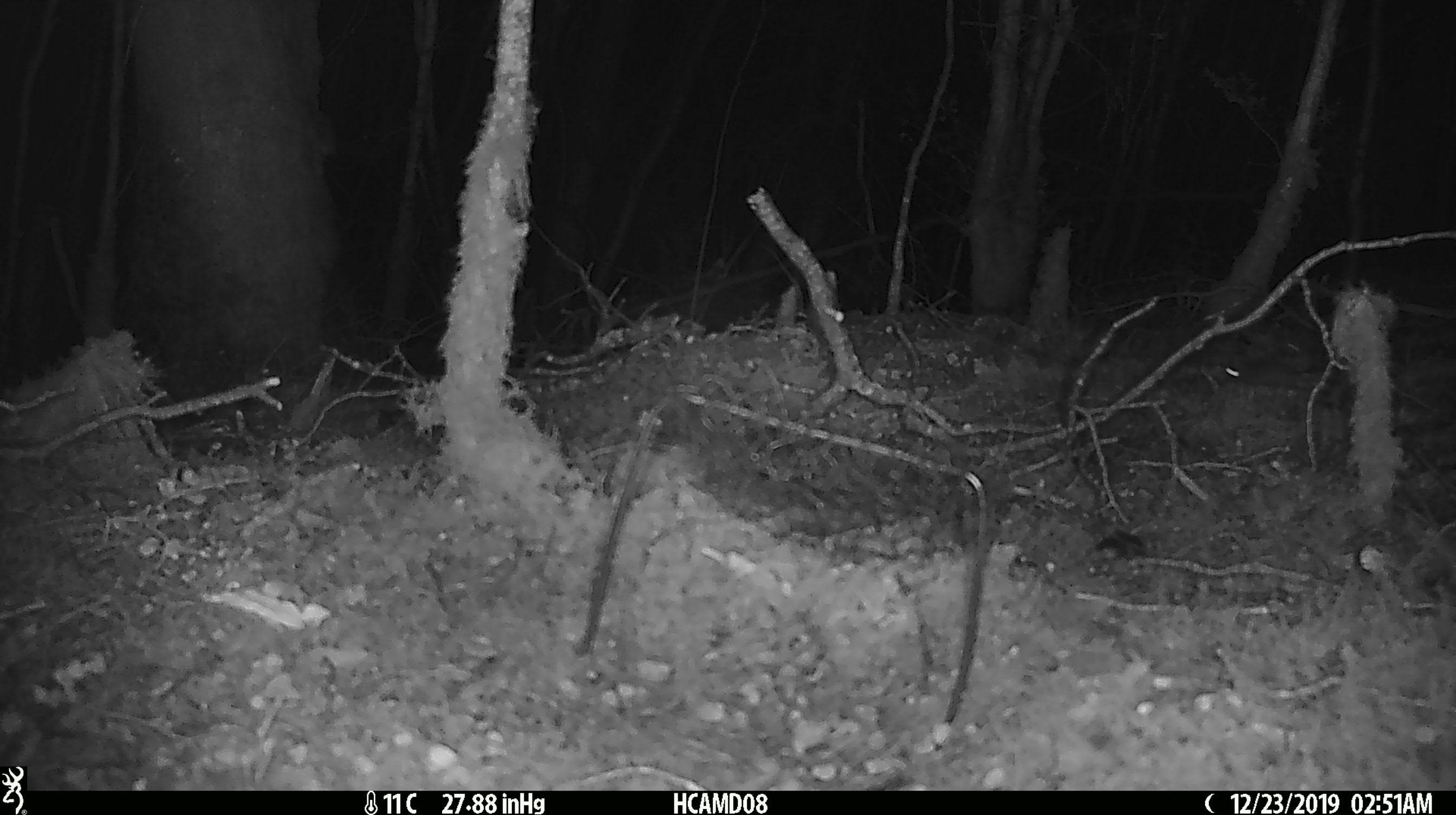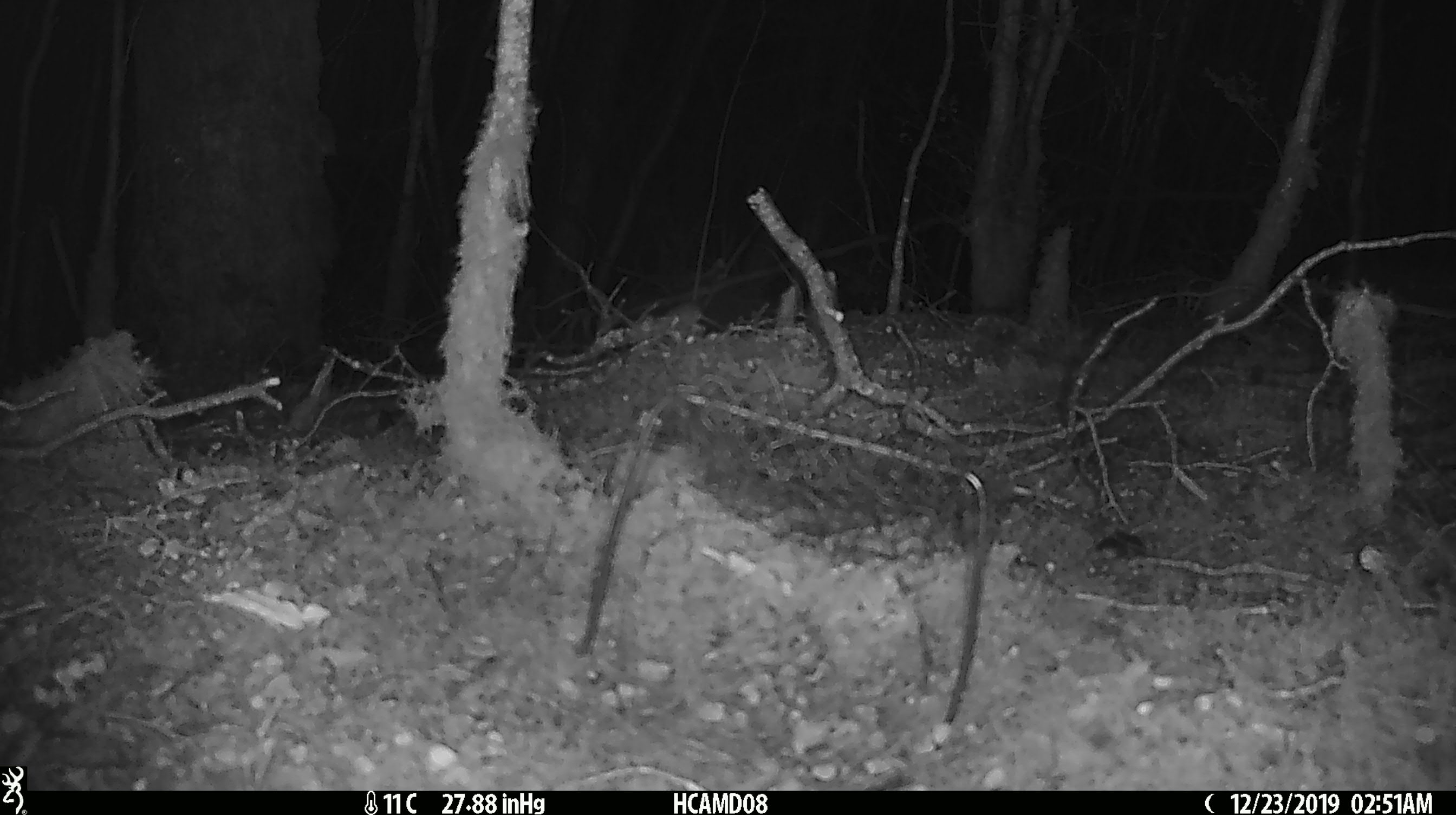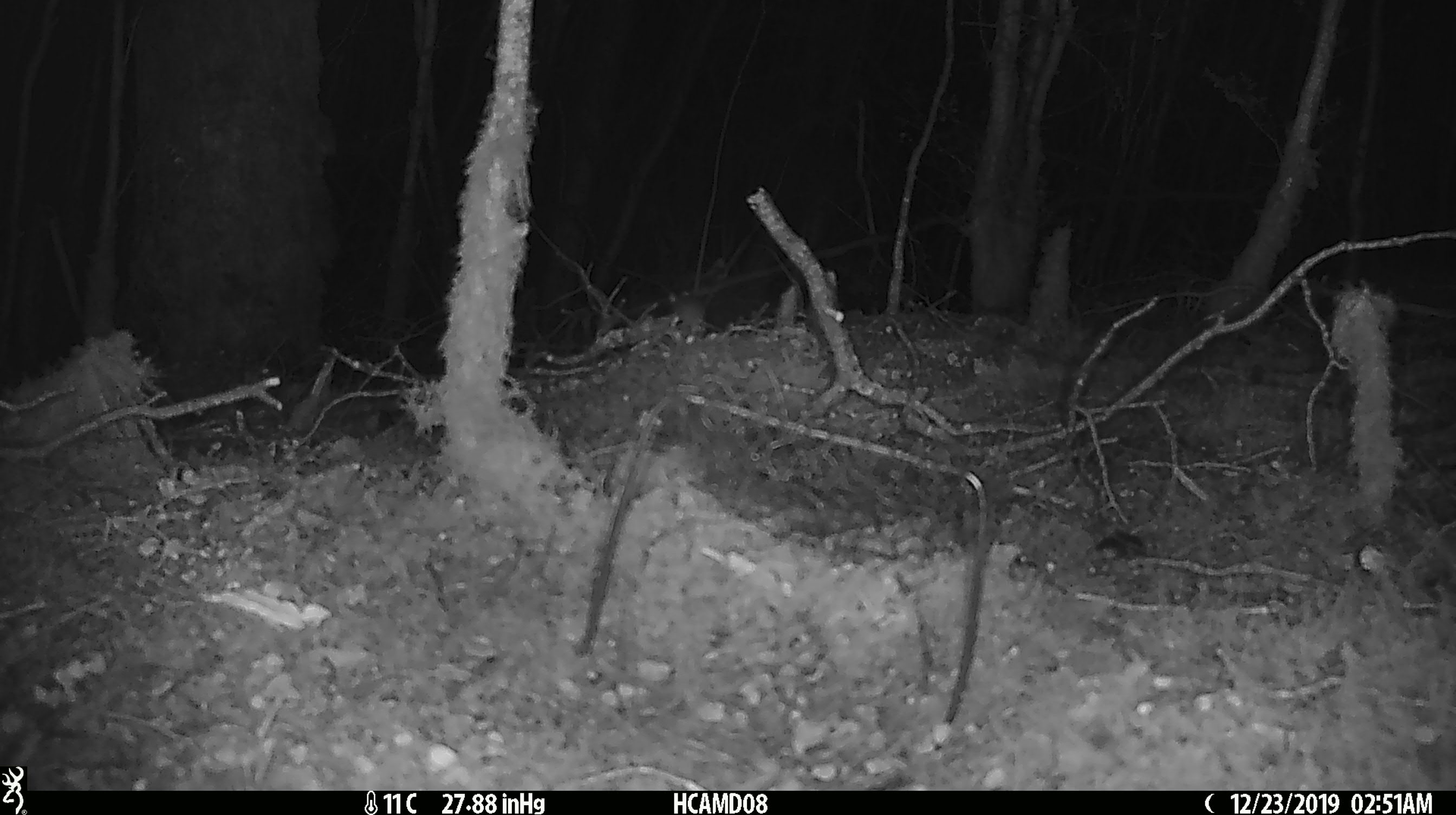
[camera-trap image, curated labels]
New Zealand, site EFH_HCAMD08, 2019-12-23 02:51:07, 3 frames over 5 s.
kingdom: Animalia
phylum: Chordata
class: Mammalia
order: Rodentia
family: Muridae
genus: Mus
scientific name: Mus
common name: mouse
Mouse (Mus).